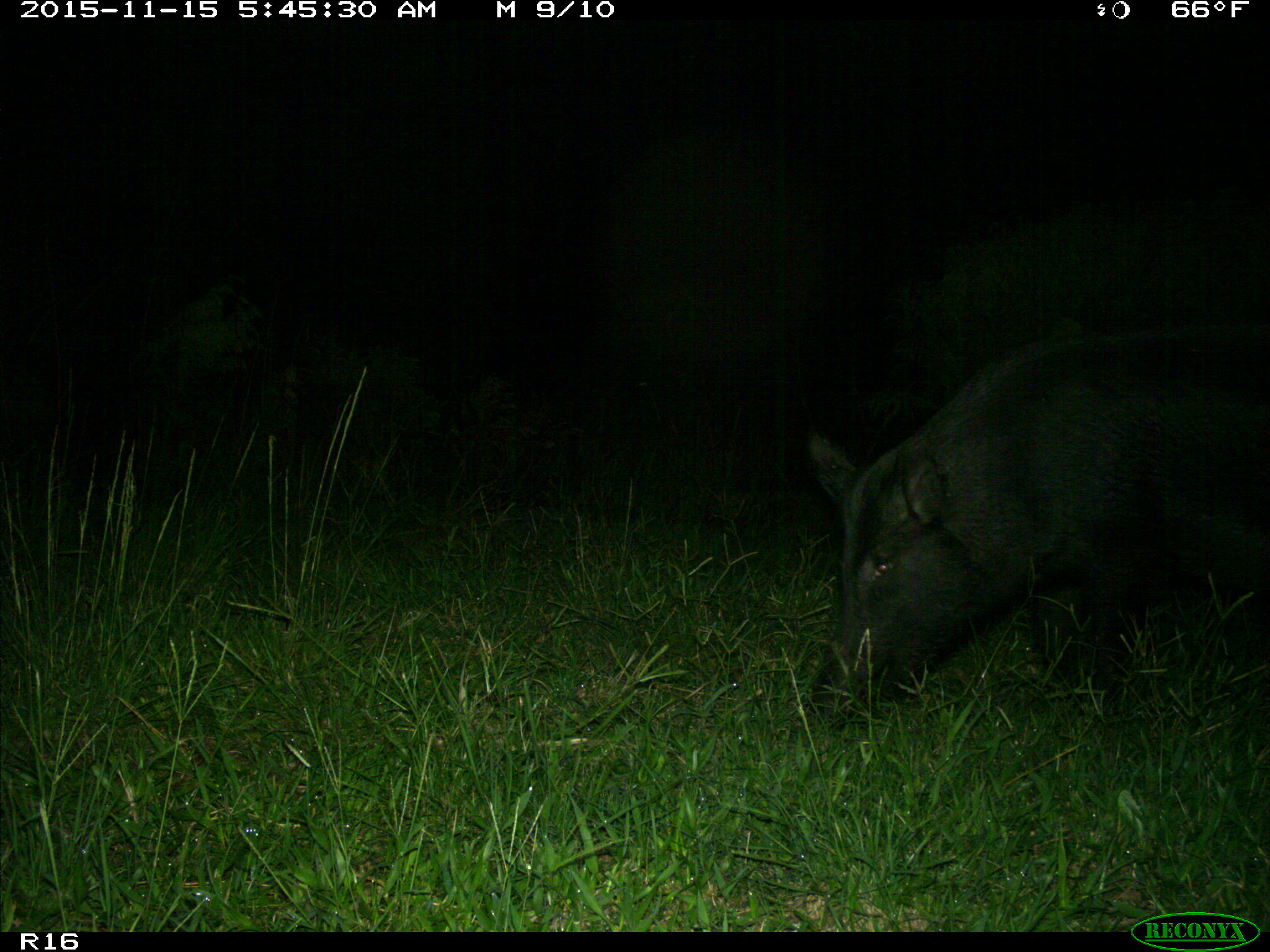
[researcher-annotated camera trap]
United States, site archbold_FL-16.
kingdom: Animalia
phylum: Chordata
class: Mammalia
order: Artiodactyla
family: Suidae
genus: Sus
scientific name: Sus scrofa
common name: wild boar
Sus scrofa (wild boar).